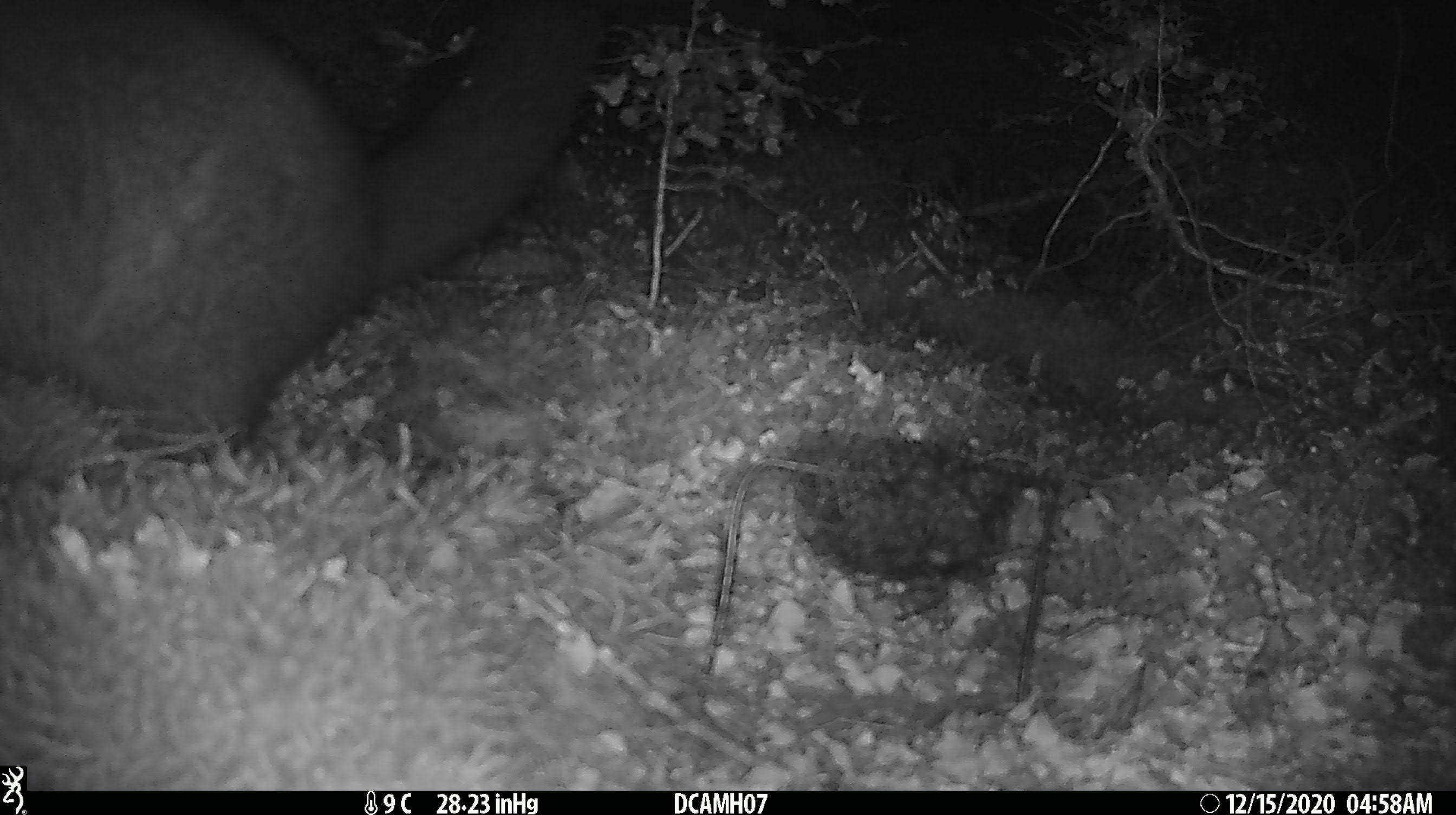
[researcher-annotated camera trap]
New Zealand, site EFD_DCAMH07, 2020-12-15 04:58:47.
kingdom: Animalia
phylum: Chordata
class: Mammalia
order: Diprotodontia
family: Phalangeridae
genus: Trichosurus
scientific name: Trichosurus vulpecula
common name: common brushtail possum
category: possum